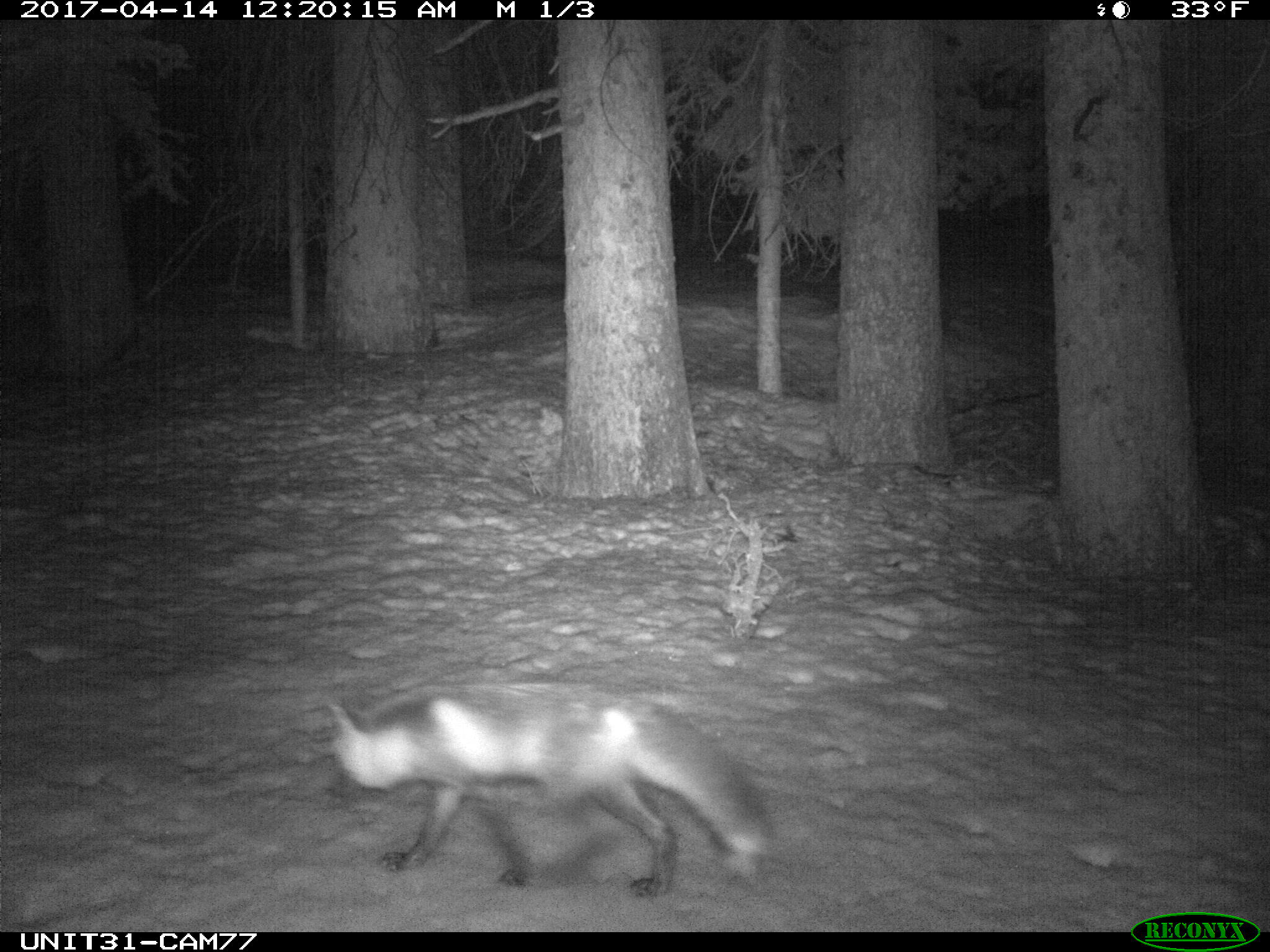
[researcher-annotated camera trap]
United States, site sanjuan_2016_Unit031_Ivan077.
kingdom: Animalia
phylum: Chordata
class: Mammalia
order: Carnivora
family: Canidae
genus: Vulpes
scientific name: Vulpes vulpes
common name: red fox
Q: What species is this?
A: Vulpes vulpes (red fox).